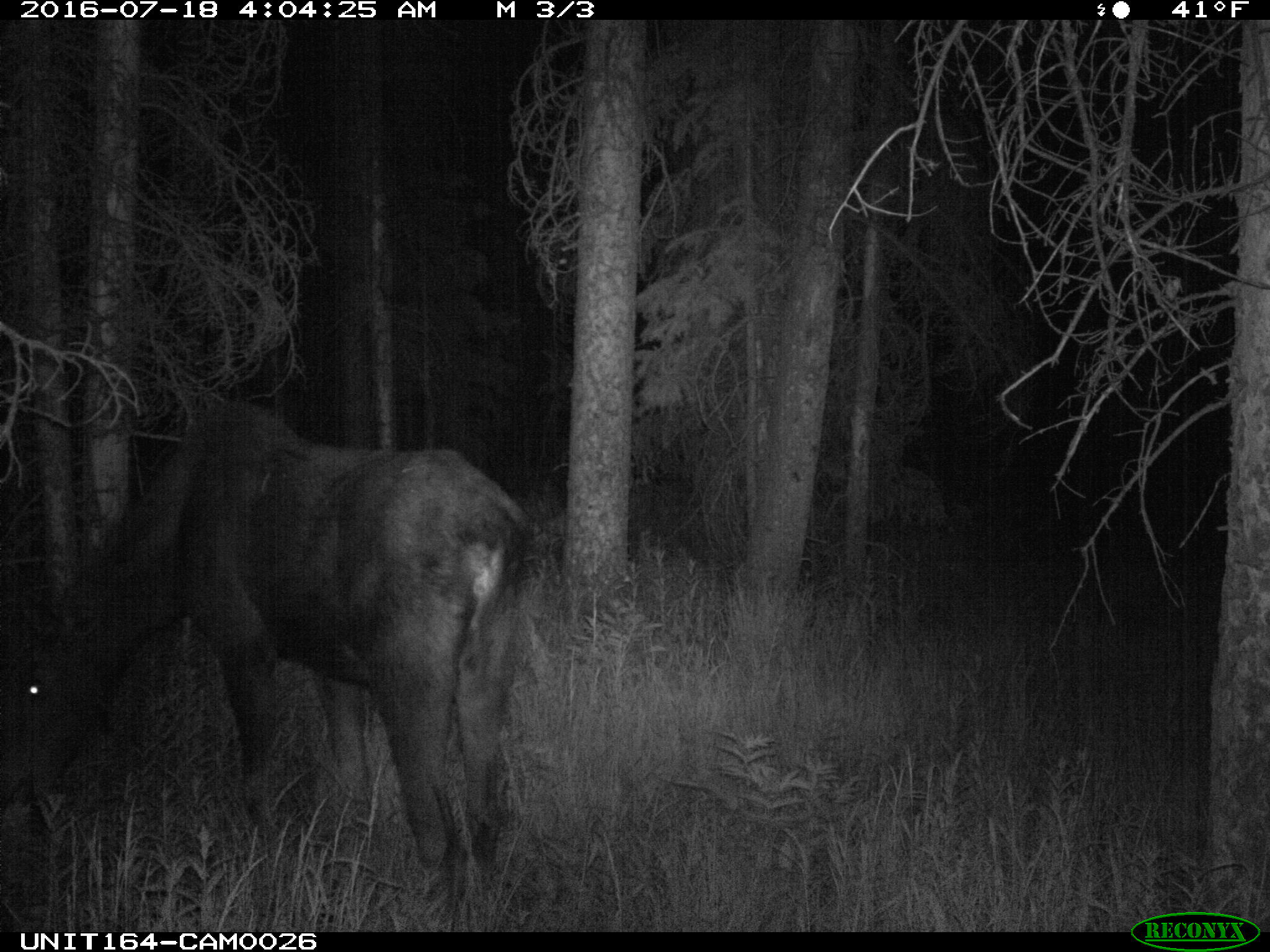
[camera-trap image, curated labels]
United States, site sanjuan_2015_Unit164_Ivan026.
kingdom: Animalia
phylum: Chordata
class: Mammalia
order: Artiodactyla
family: Cervidae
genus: Alces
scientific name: Alces alces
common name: moose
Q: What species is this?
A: Alces alces (moose).